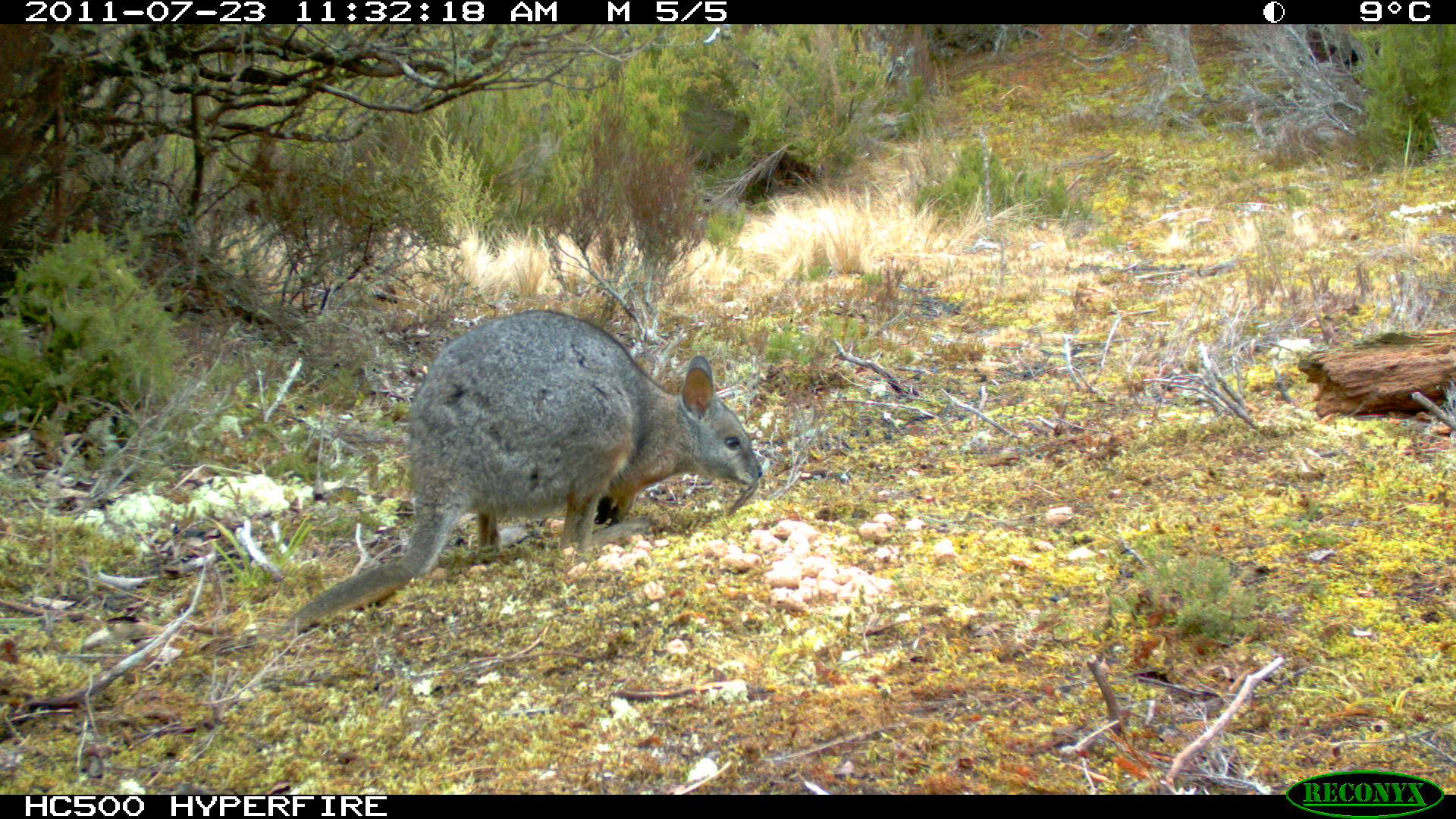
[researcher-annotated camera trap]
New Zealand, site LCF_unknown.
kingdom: Animalia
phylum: Chordata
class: Mammalia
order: Diprotodontia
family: Macropodidae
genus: Notamacropus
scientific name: Notamacropus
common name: wallaby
Wallaby (Notamacropus).